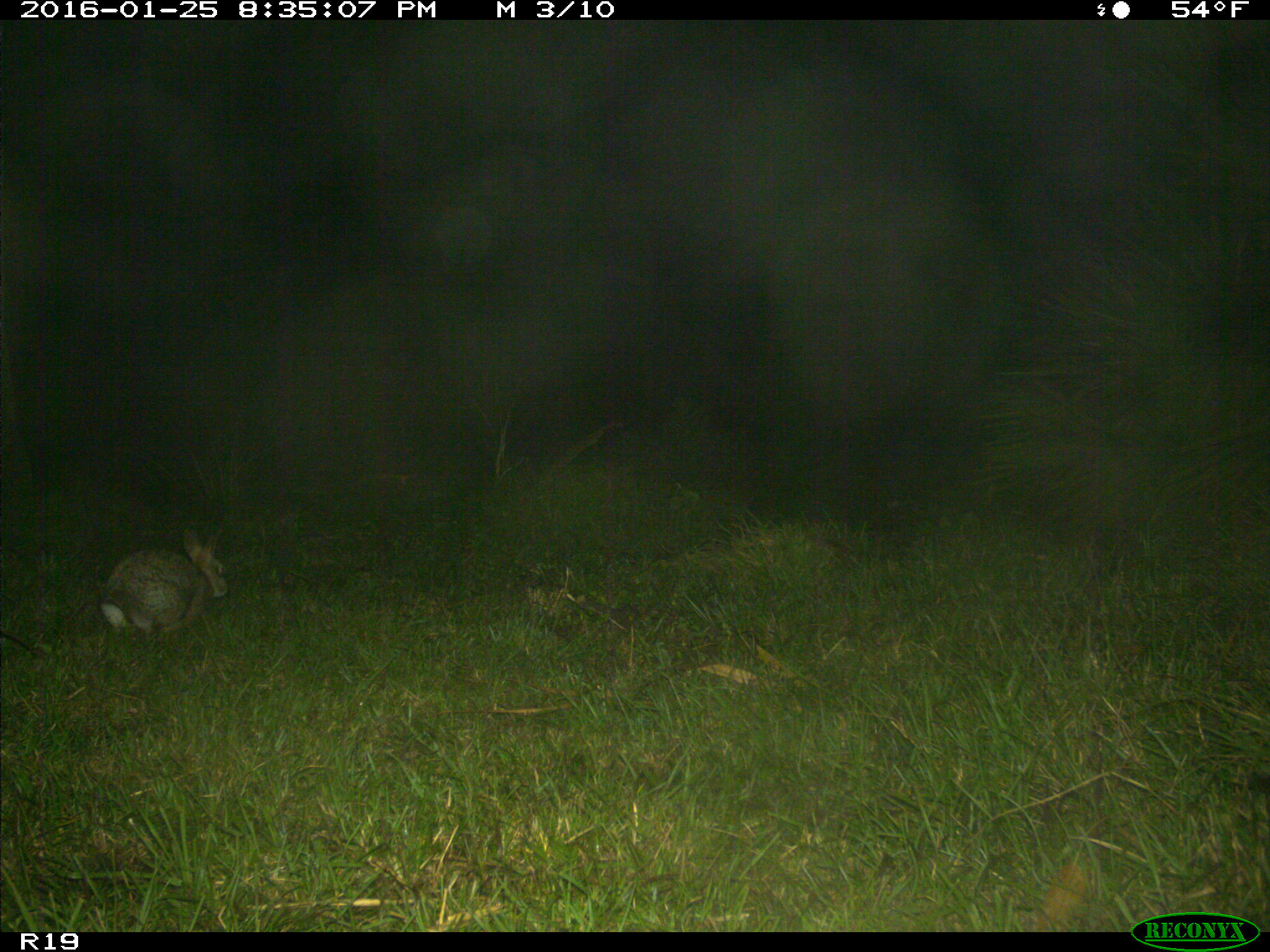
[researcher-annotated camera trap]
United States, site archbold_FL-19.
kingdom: Animalia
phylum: Chordata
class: Mammalia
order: Lagomorpha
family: Leporidae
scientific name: Leporidae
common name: rabbits and hares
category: unidentified rabbit